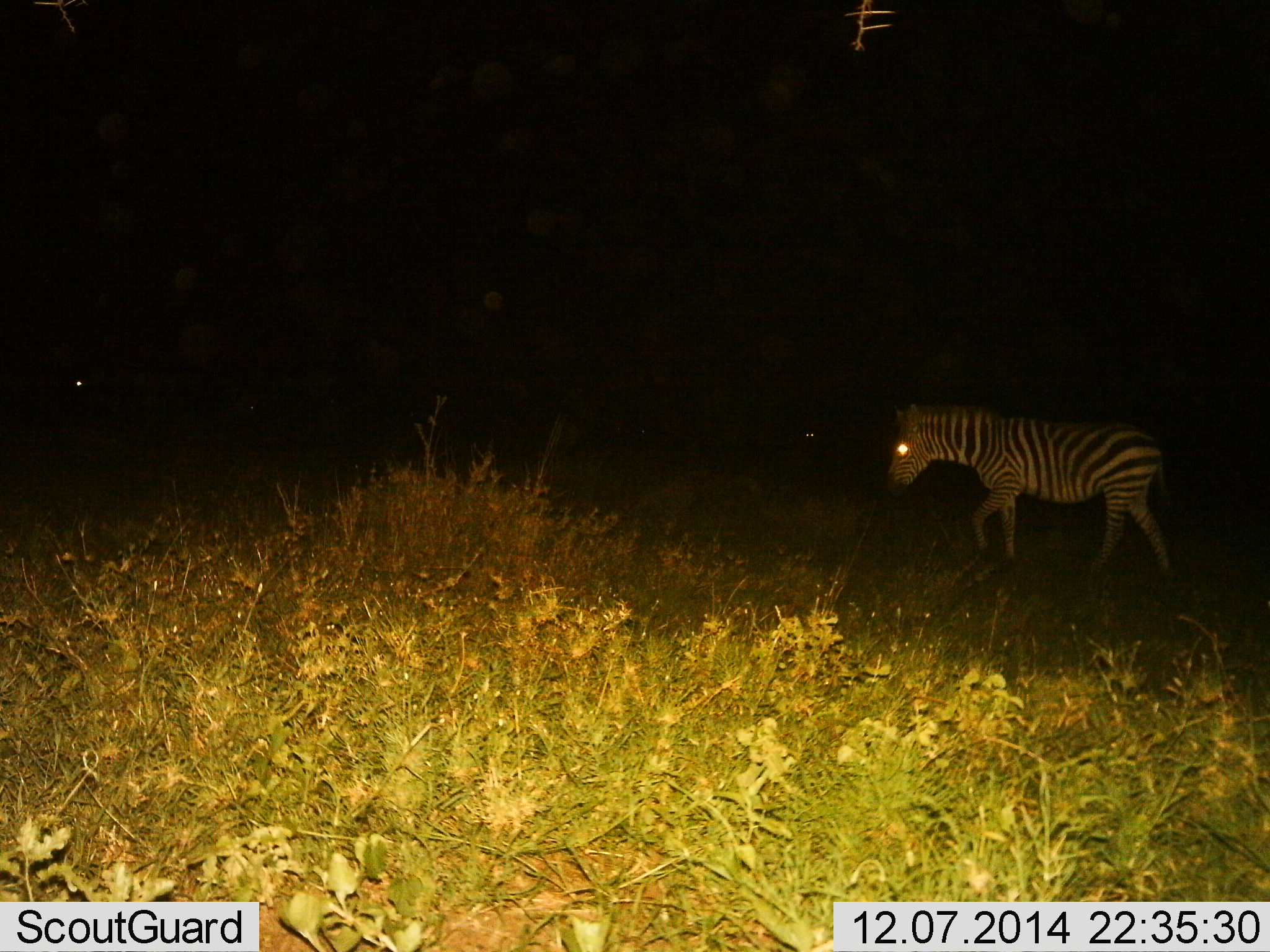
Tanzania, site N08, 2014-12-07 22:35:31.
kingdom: Animalia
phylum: Chordata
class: Mammalia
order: Perissodactyla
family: Equidae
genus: Equus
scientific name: Equus quagga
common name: plains zebra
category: zebra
Zebra (plains zebra) (Equus quagga), count 1. Behavior (volunteer vote fractions): standing 0%, resting 0%, moving 100%, interacting 0%. Young present (vote fraction): 0%. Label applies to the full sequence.